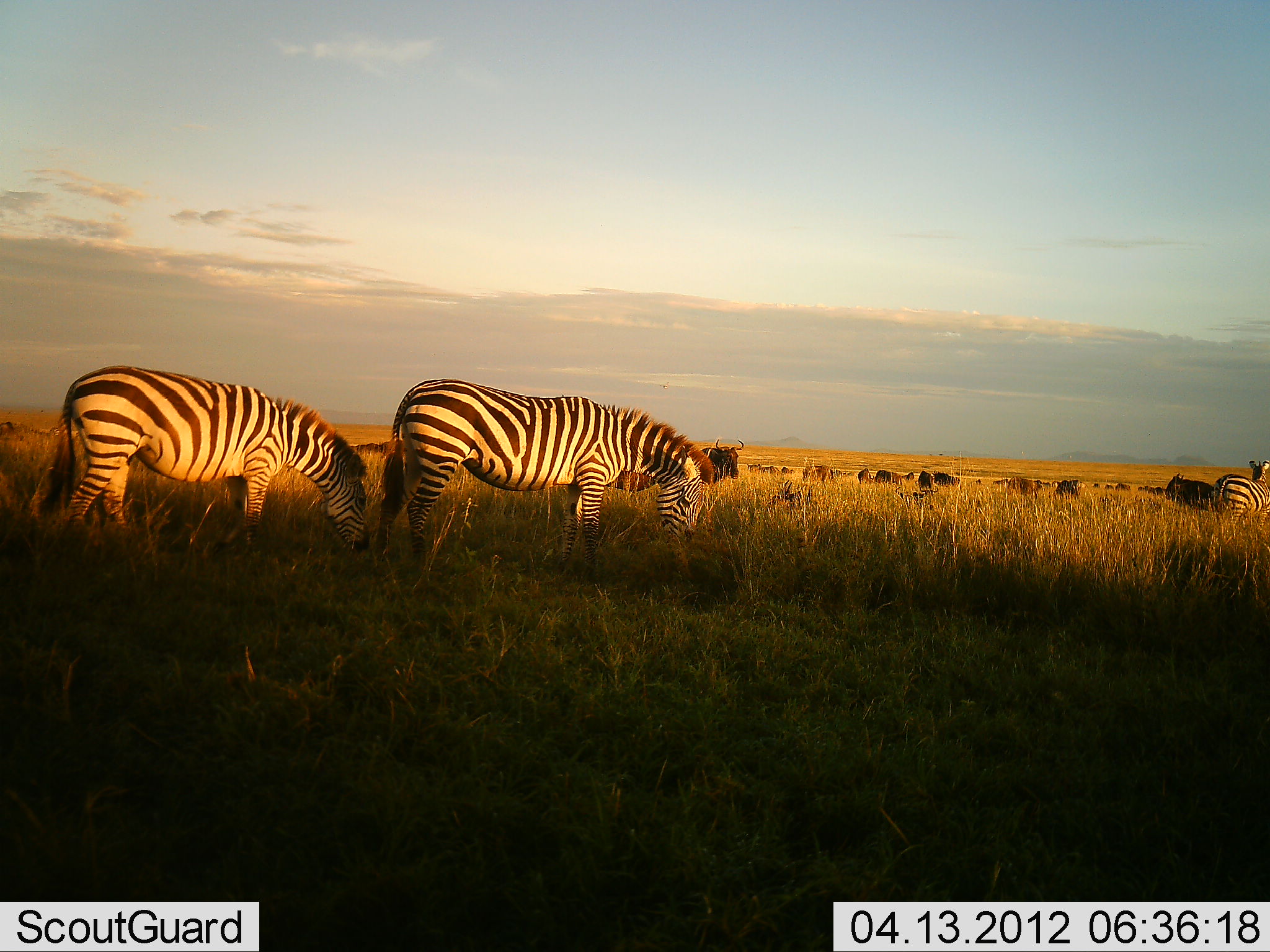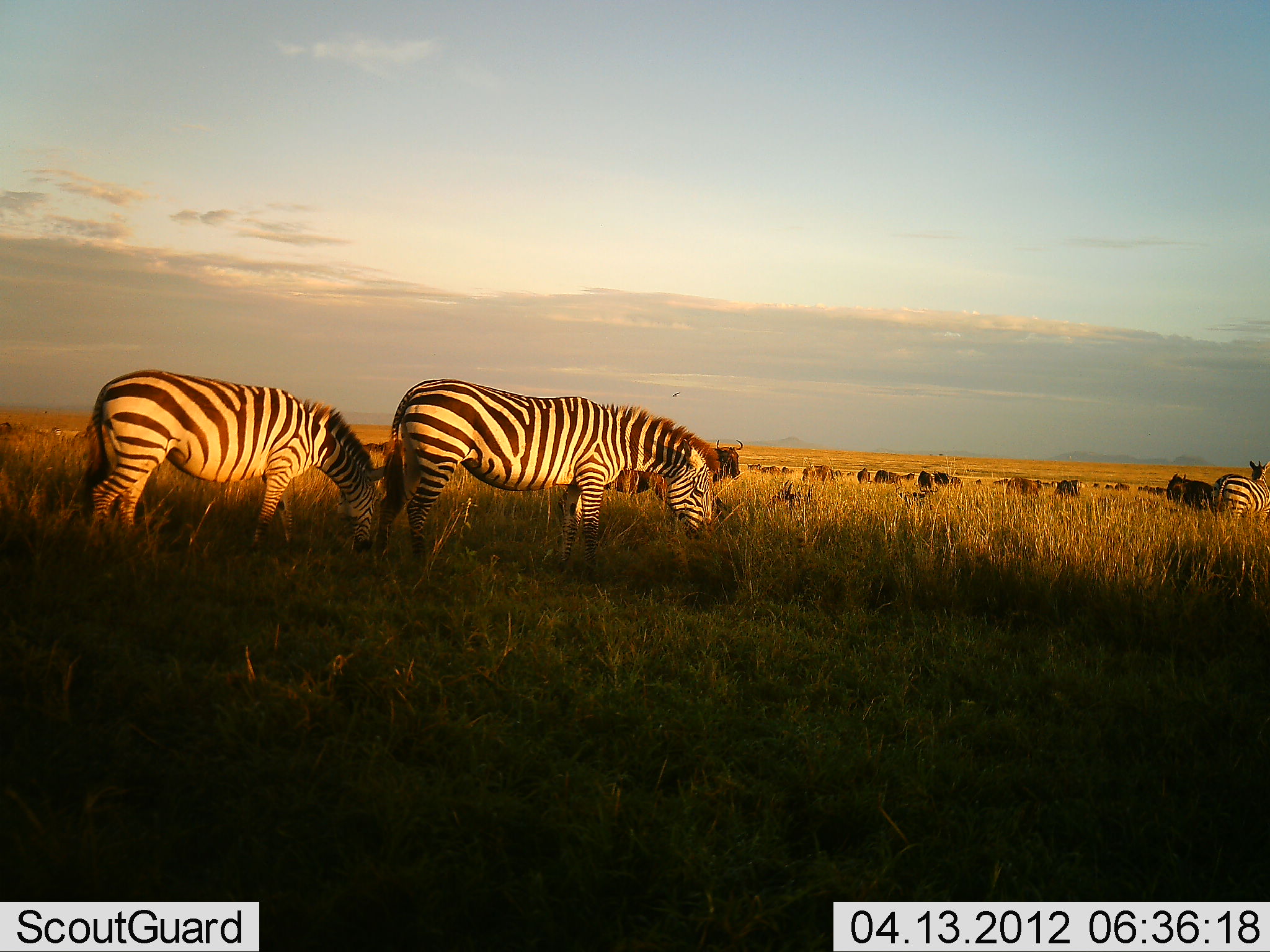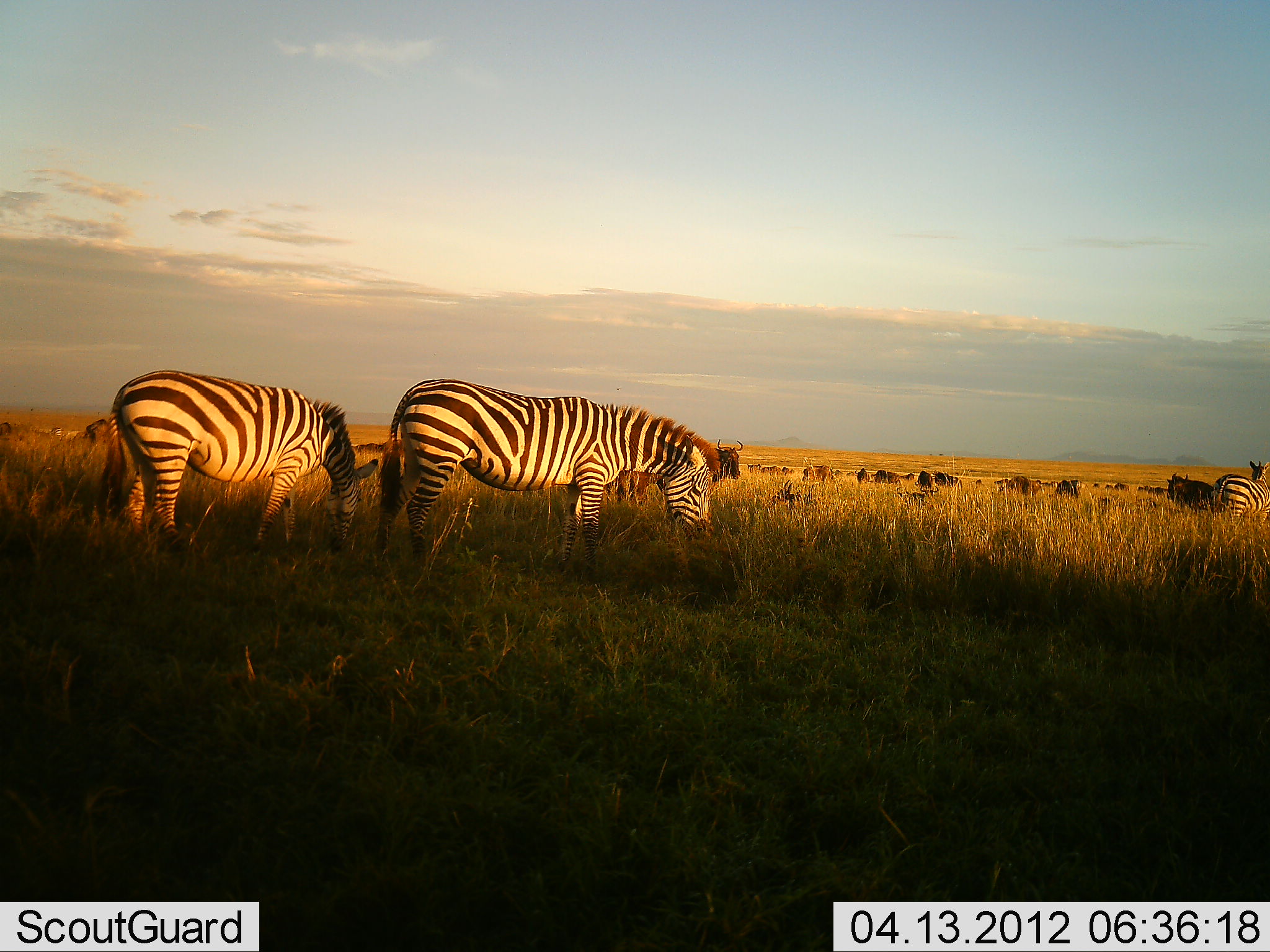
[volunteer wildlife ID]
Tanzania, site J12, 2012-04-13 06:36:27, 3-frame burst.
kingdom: Animalia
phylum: Chordata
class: Mammalia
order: Artiodactyla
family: Bovidae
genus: Connochaetes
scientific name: Connochaetes taurinus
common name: blue wildebeest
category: wildebeest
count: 11-50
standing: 69%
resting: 0%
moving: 19%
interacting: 0%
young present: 0%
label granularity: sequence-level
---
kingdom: Animalia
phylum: Chordata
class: Mammalia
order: Perissodactyla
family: Equidae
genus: Equus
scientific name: Equus quagga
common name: plains zebra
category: zebra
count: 3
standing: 39%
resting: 0%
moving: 8%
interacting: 0%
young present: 0%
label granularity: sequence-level